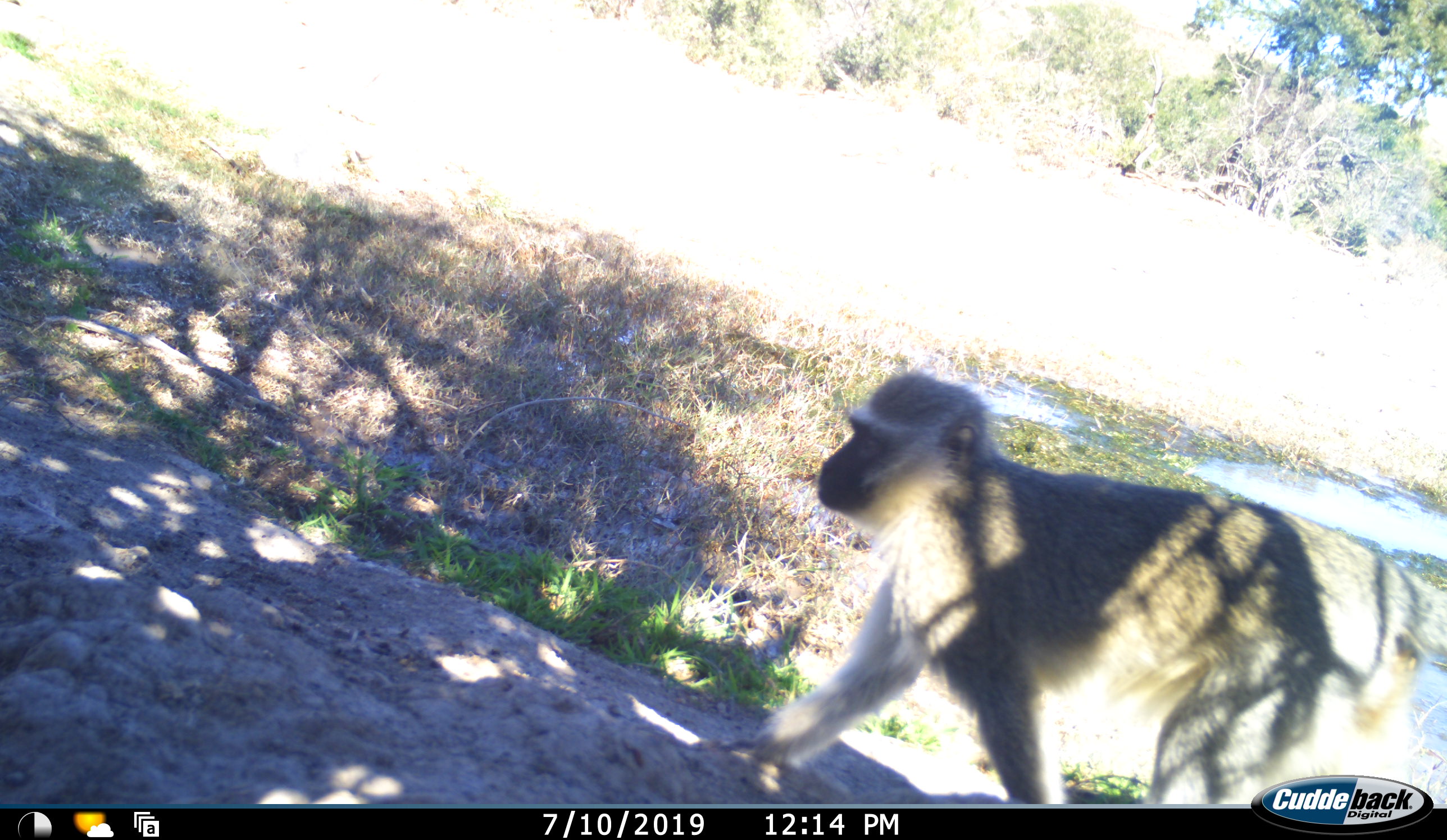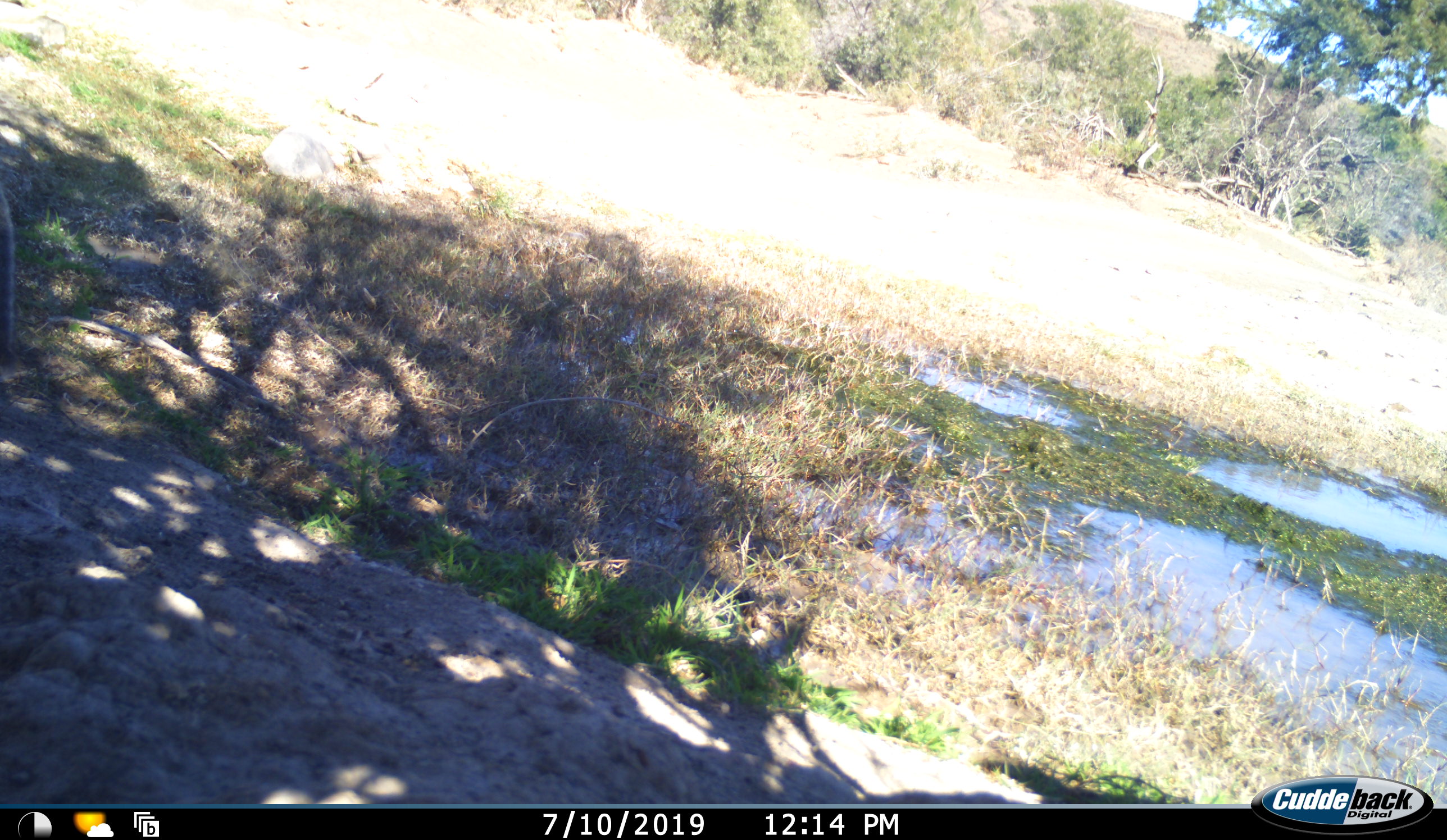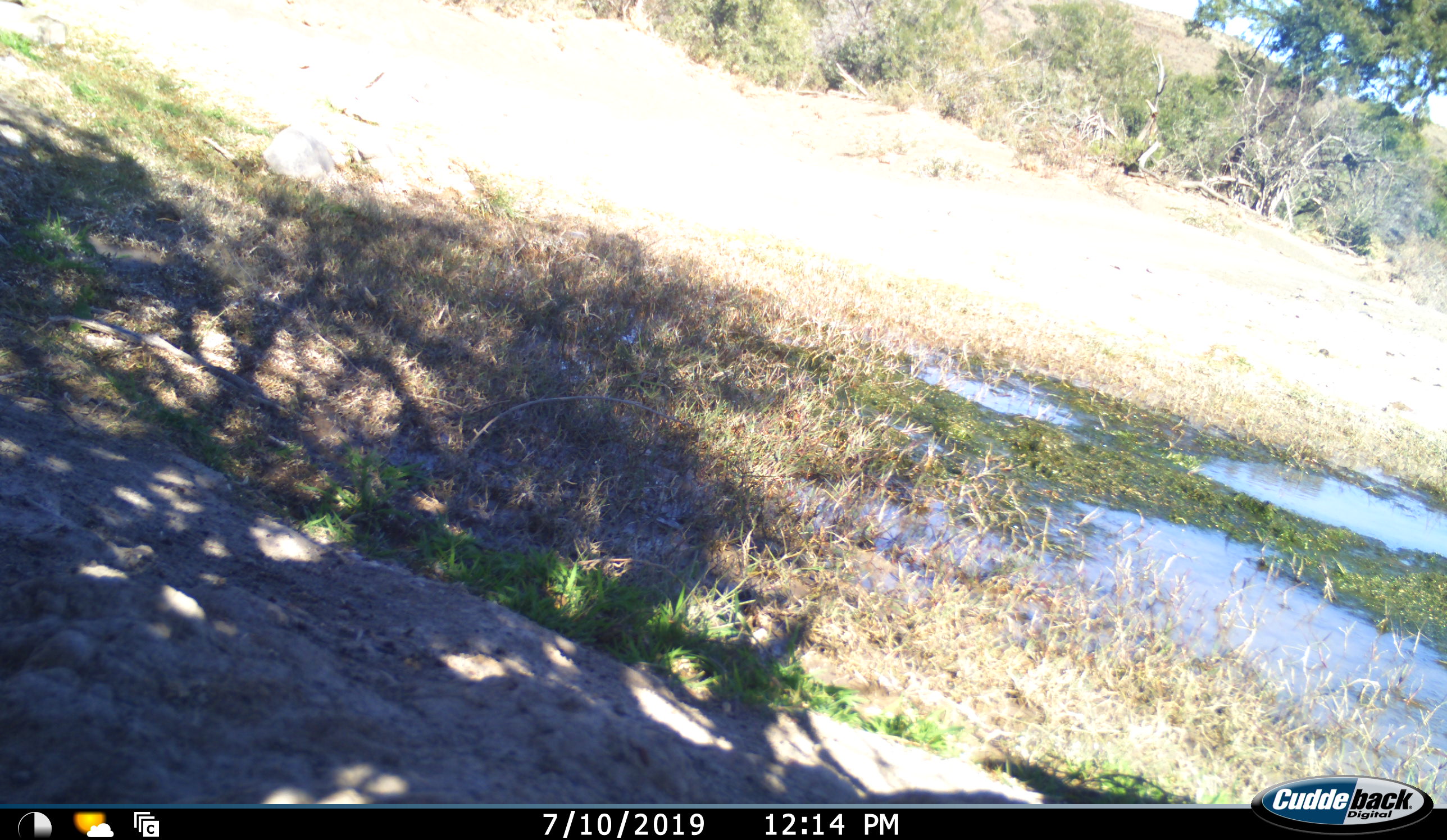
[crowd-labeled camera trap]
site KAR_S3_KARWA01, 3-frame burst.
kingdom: Animalia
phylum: Chordata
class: Mammalia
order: Primates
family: Cercopithecidae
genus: Chlorocebus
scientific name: Chlorocebus pygerythrus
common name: vervet monkey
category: monkeyvervet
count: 1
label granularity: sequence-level